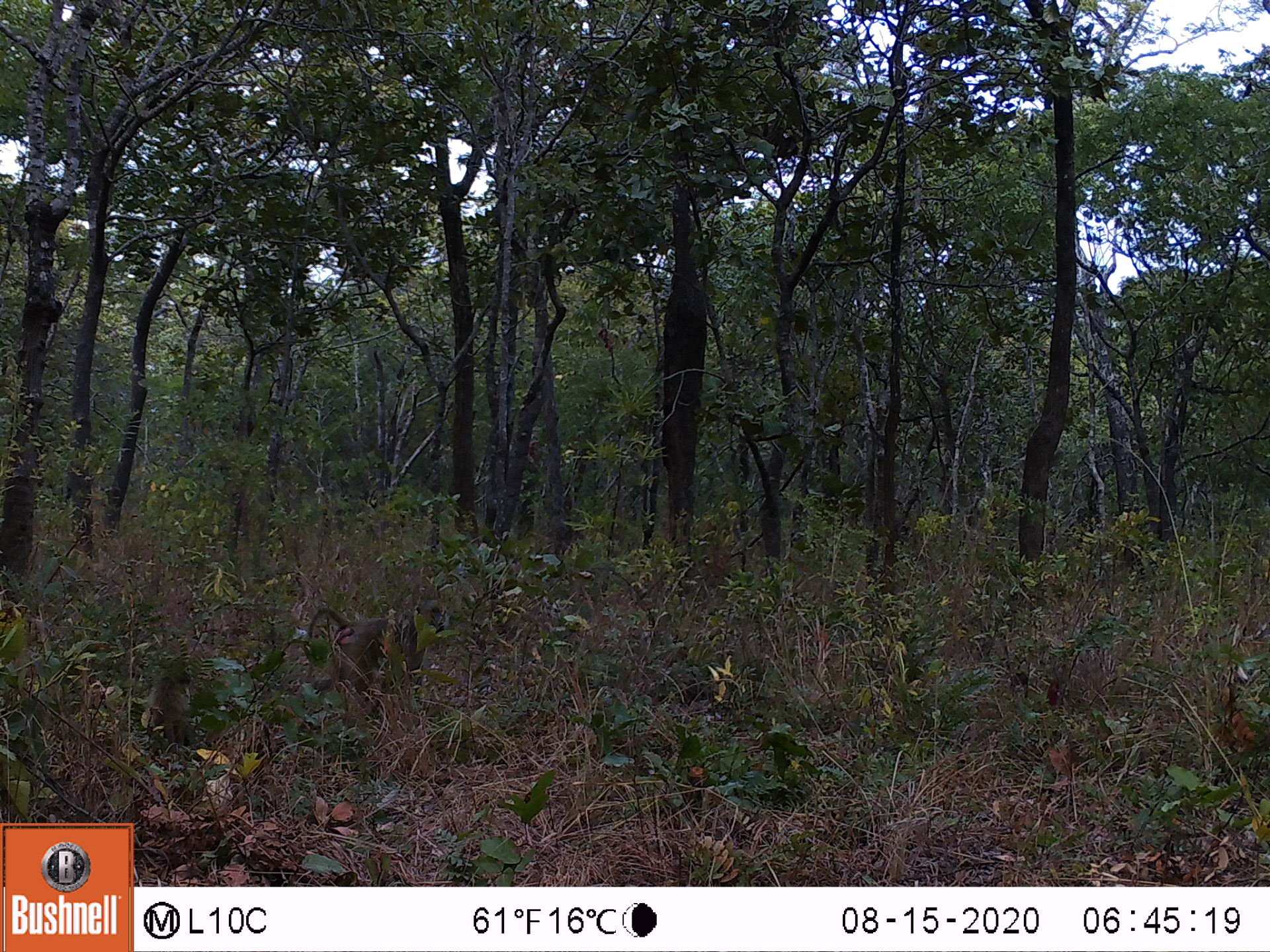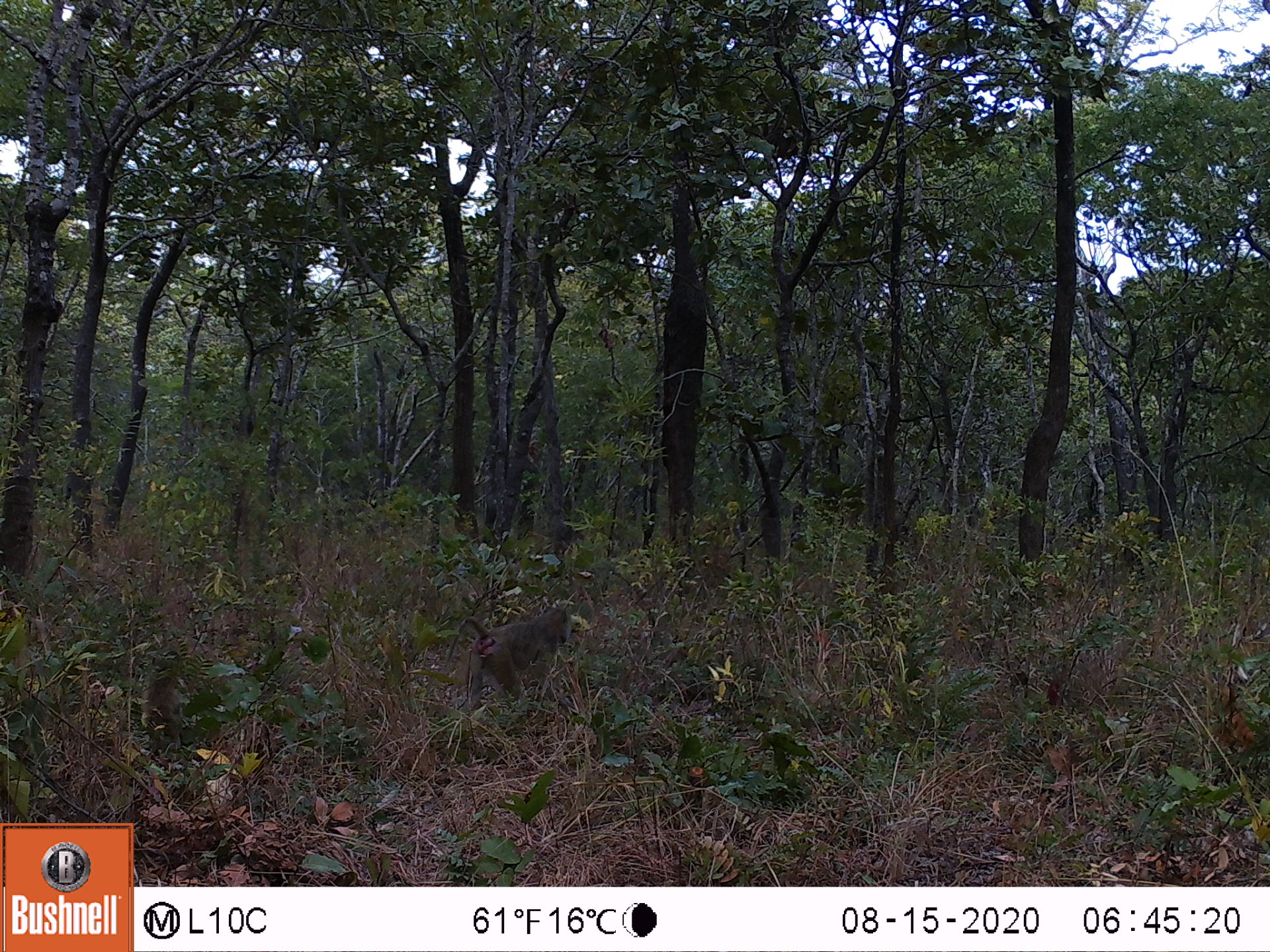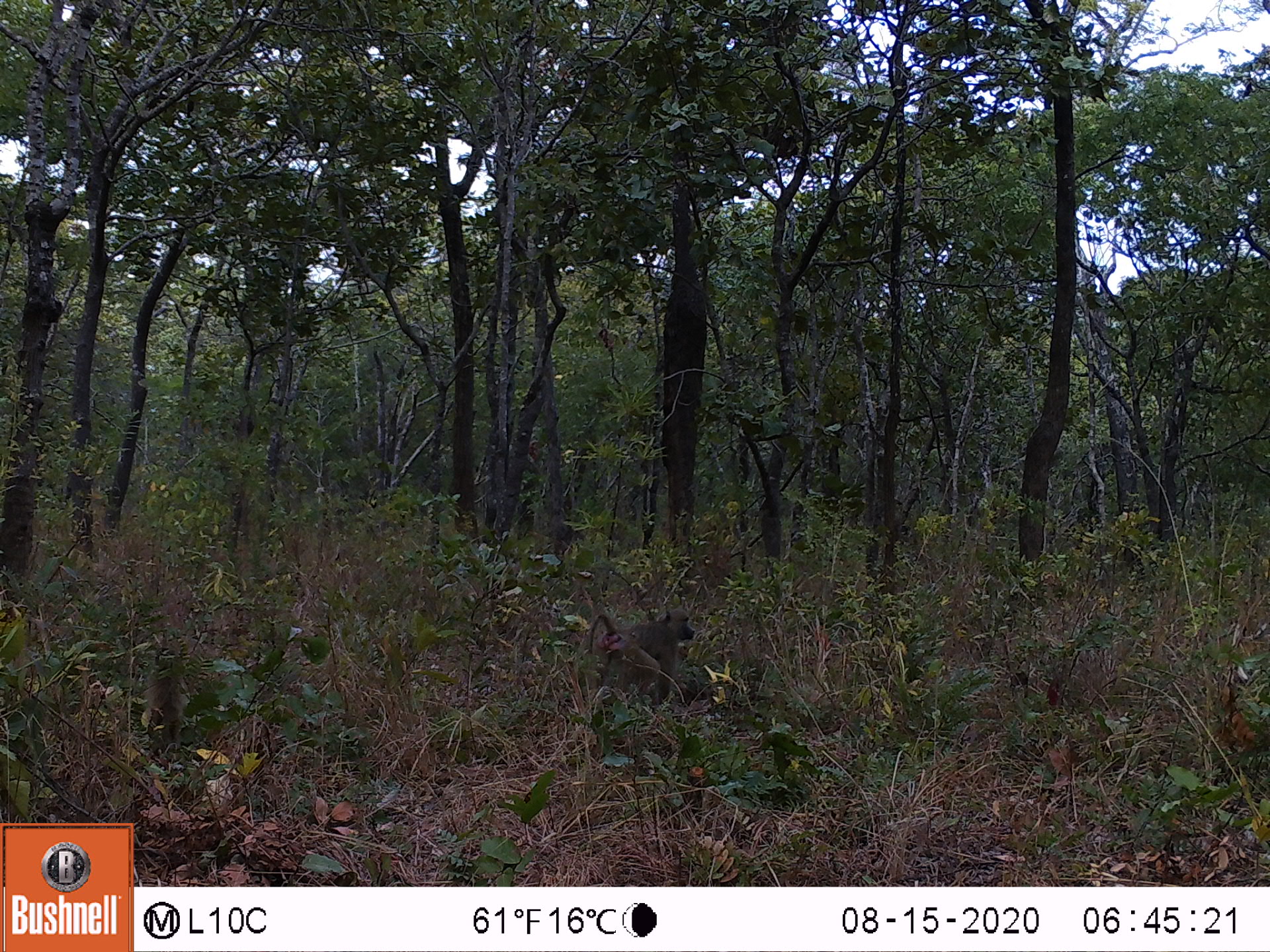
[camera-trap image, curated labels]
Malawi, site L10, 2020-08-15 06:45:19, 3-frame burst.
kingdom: Animalia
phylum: Chordata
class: Mammalia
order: Primates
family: Cercopithecidae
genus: Papio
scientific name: Papio cynocephalus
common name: yellow baboon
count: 2